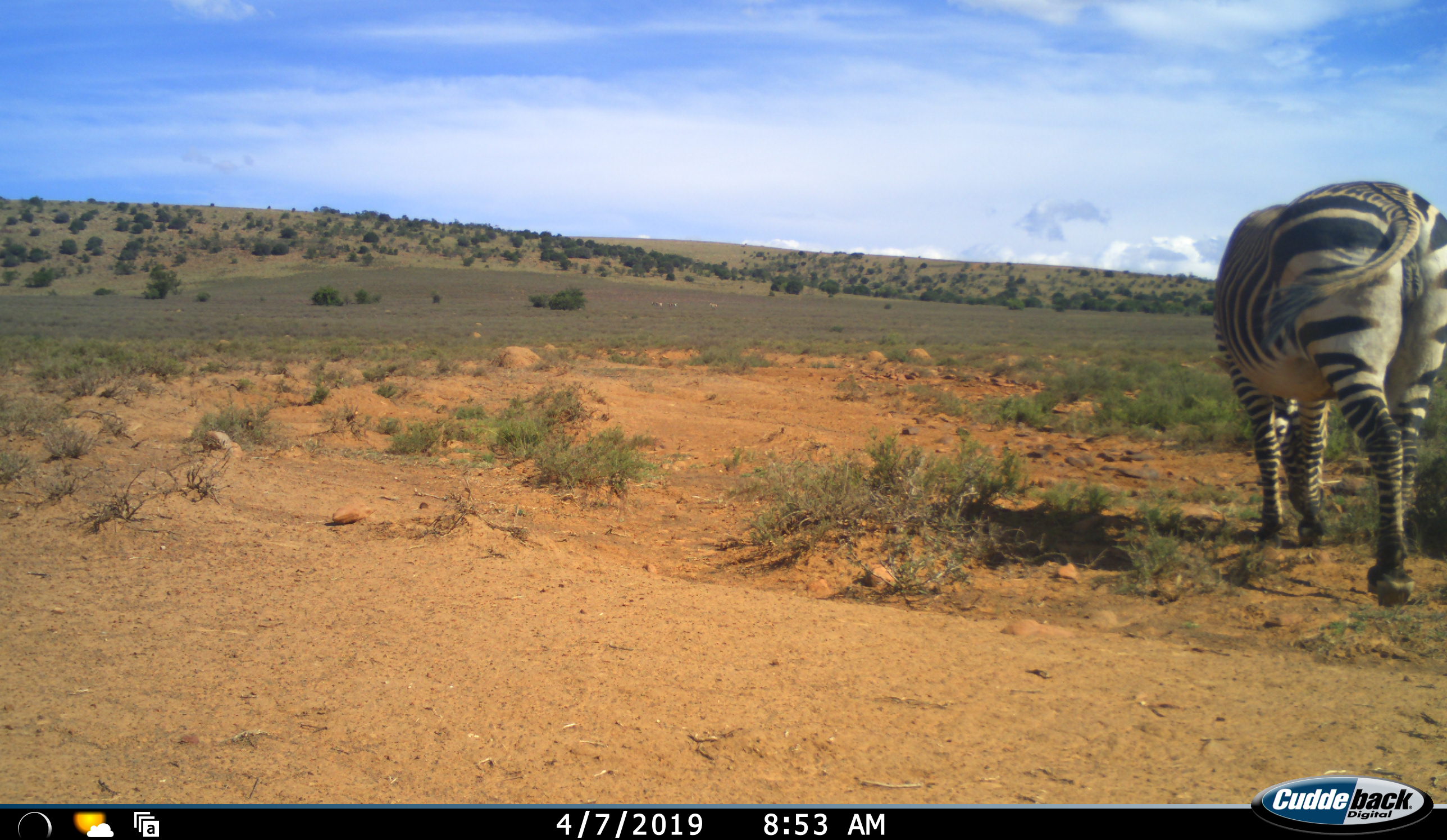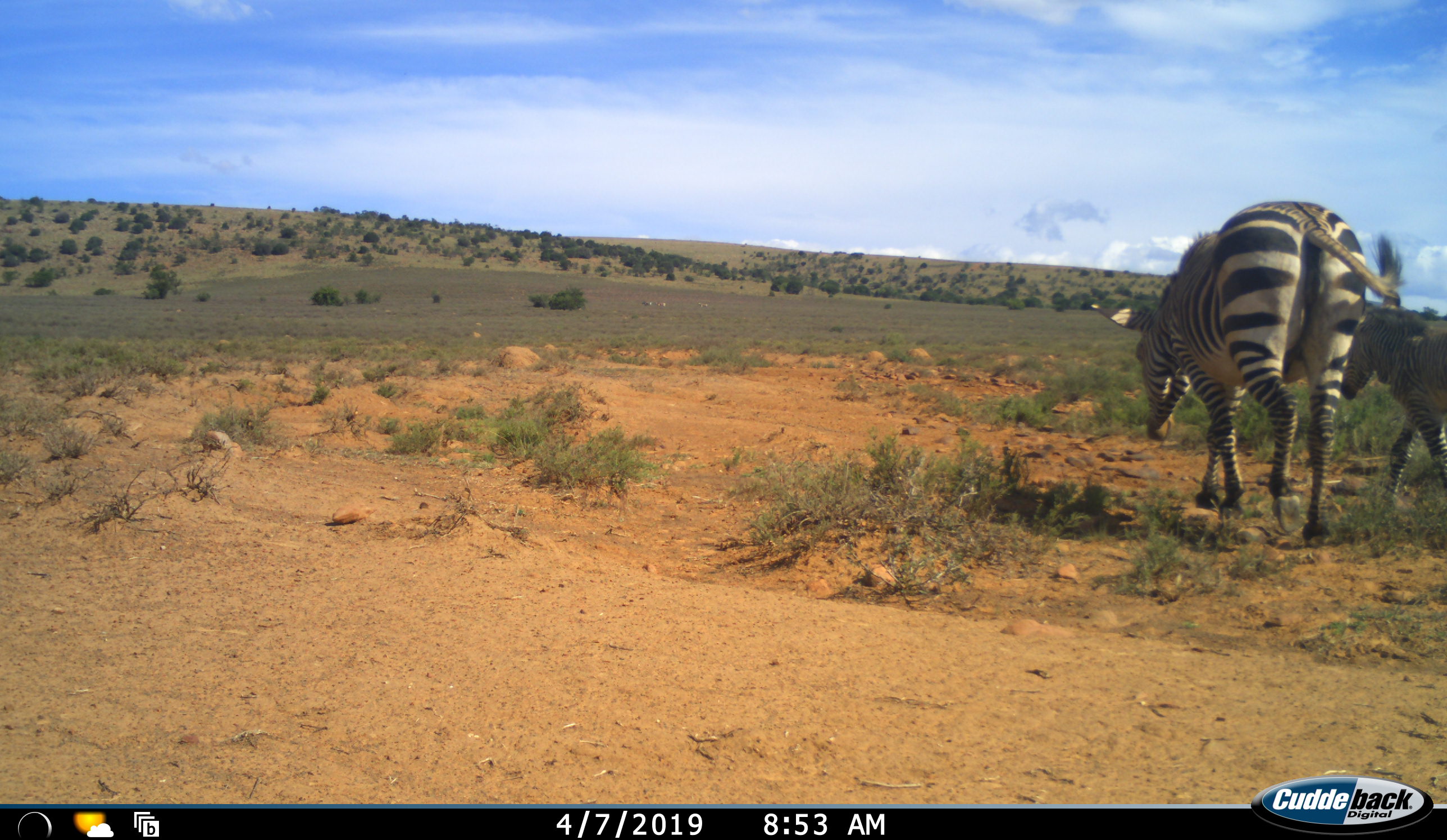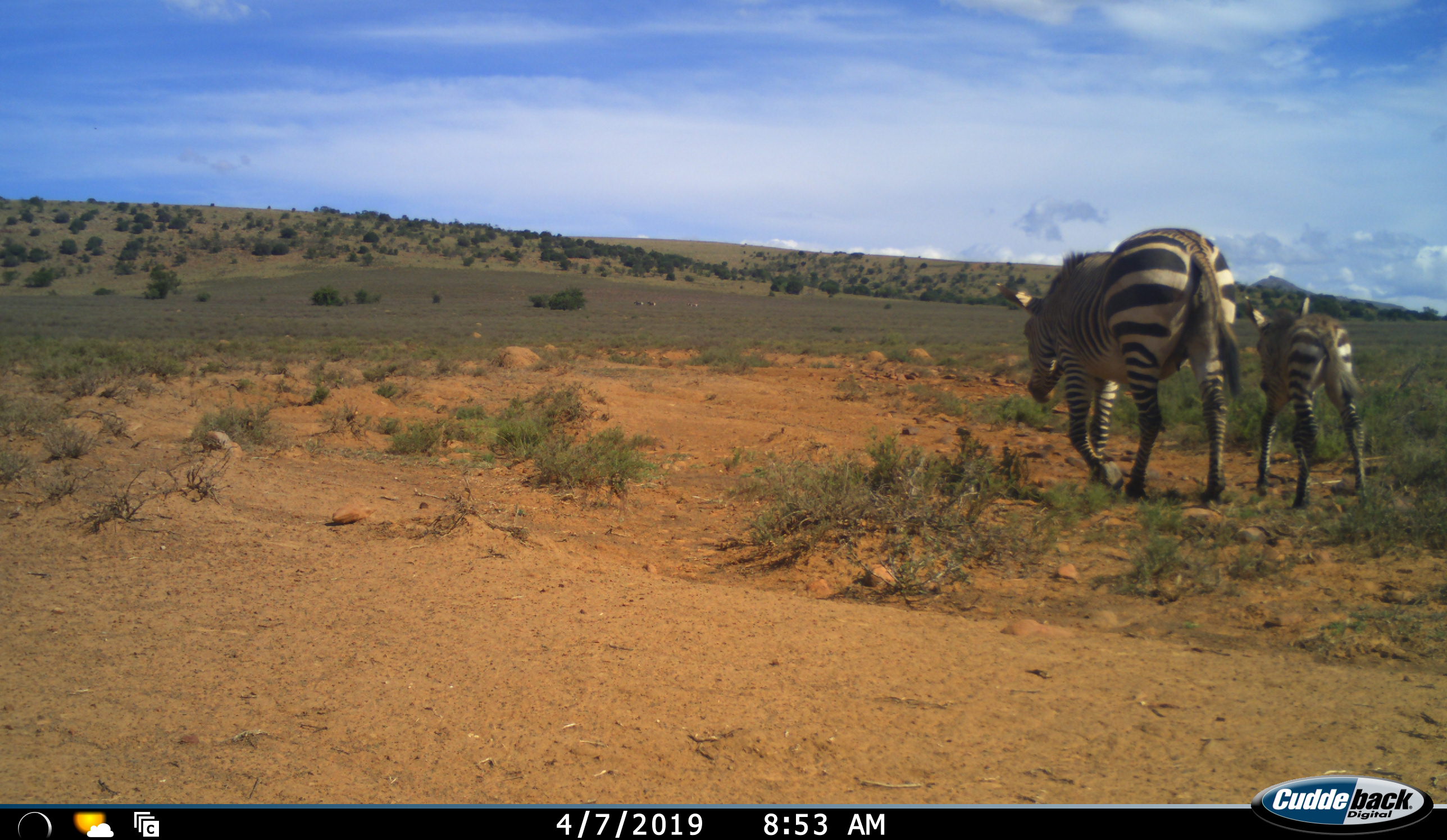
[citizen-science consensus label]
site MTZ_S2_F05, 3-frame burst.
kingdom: Animalia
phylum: Chordata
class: Mammalia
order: Perissodactyla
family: Equidae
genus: Equus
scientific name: Equus zebra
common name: mountain zebra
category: zebramountain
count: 2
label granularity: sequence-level